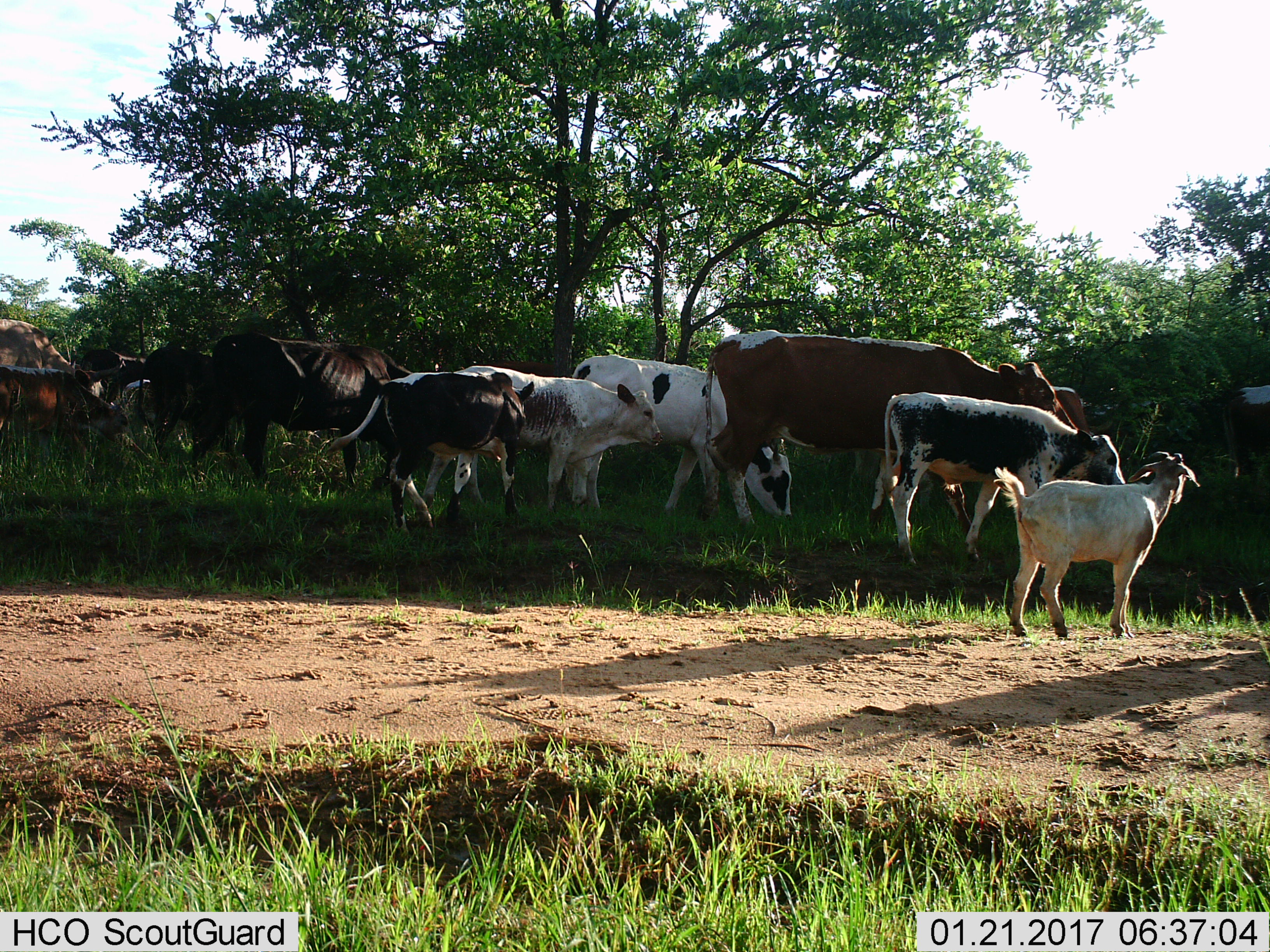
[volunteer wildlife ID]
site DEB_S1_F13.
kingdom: Animalia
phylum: Chordata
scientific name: Vertebrata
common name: domestic animal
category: domesticanimal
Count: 11-50.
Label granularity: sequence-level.